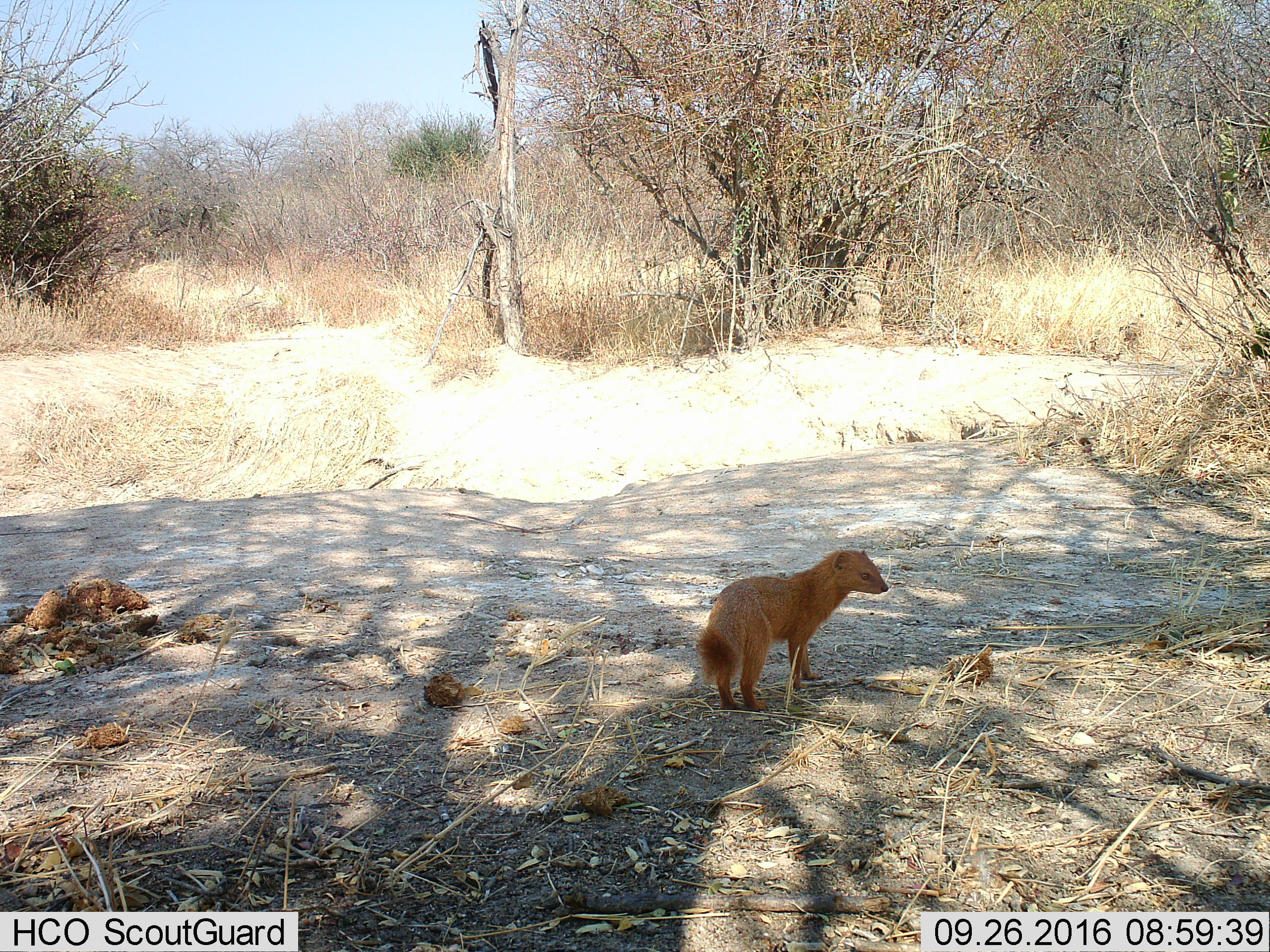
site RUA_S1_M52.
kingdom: Animalia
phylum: Chordata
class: Mammalia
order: Carnivora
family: Herpestidae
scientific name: Herpestidae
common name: mongoose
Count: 1.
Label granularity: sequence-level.